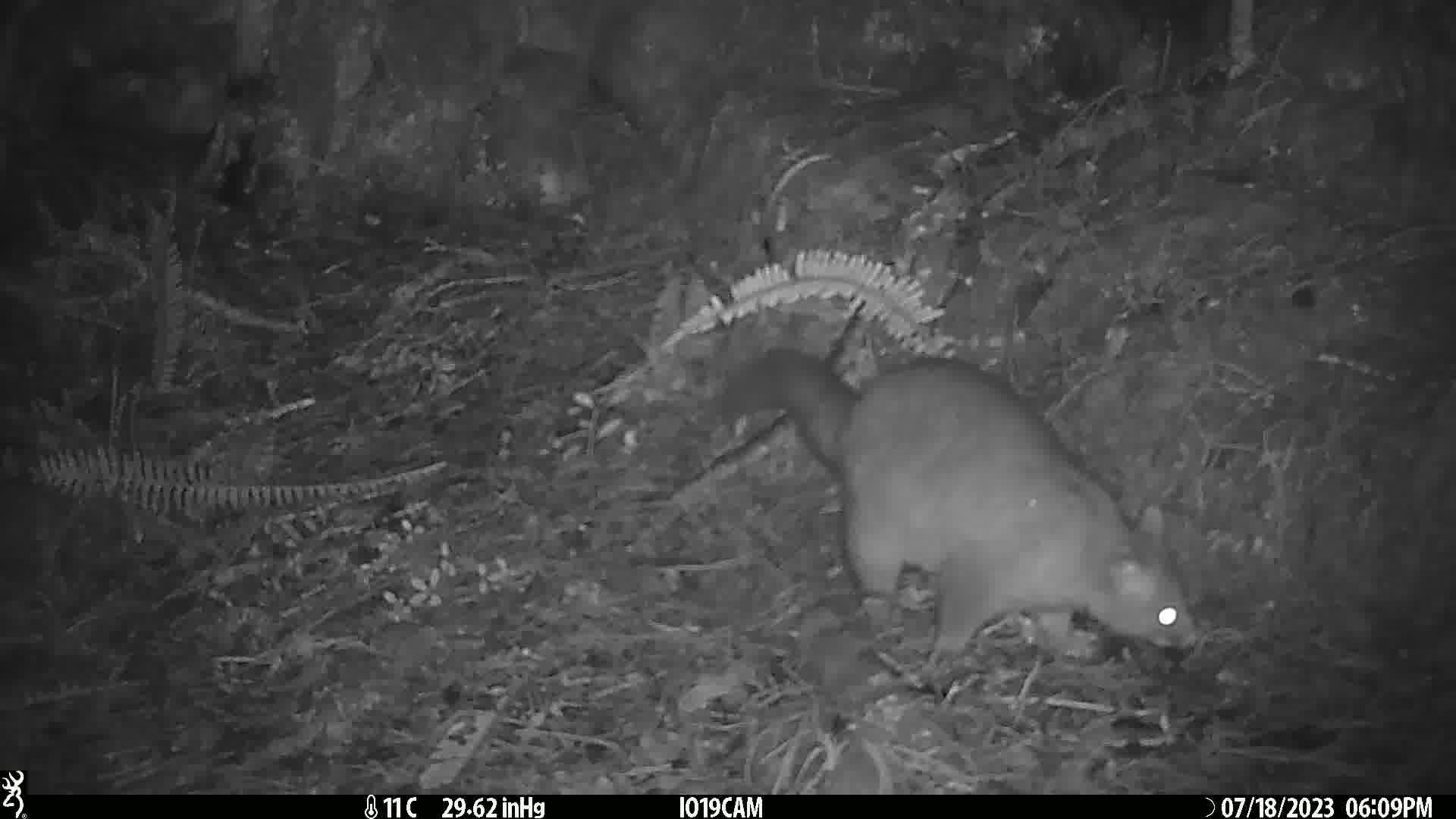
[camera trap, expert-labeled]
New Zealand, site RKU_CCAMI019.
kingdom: Animalia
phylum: Chordata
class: Mammalia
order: Diprotodontia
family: Phalangeridae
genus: Trichosurus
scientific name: Trichosurus vulpecula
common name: common brushtail possum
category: possum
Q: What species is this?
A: Possum (common brushtail possum) (Trichosurus vulpecula).